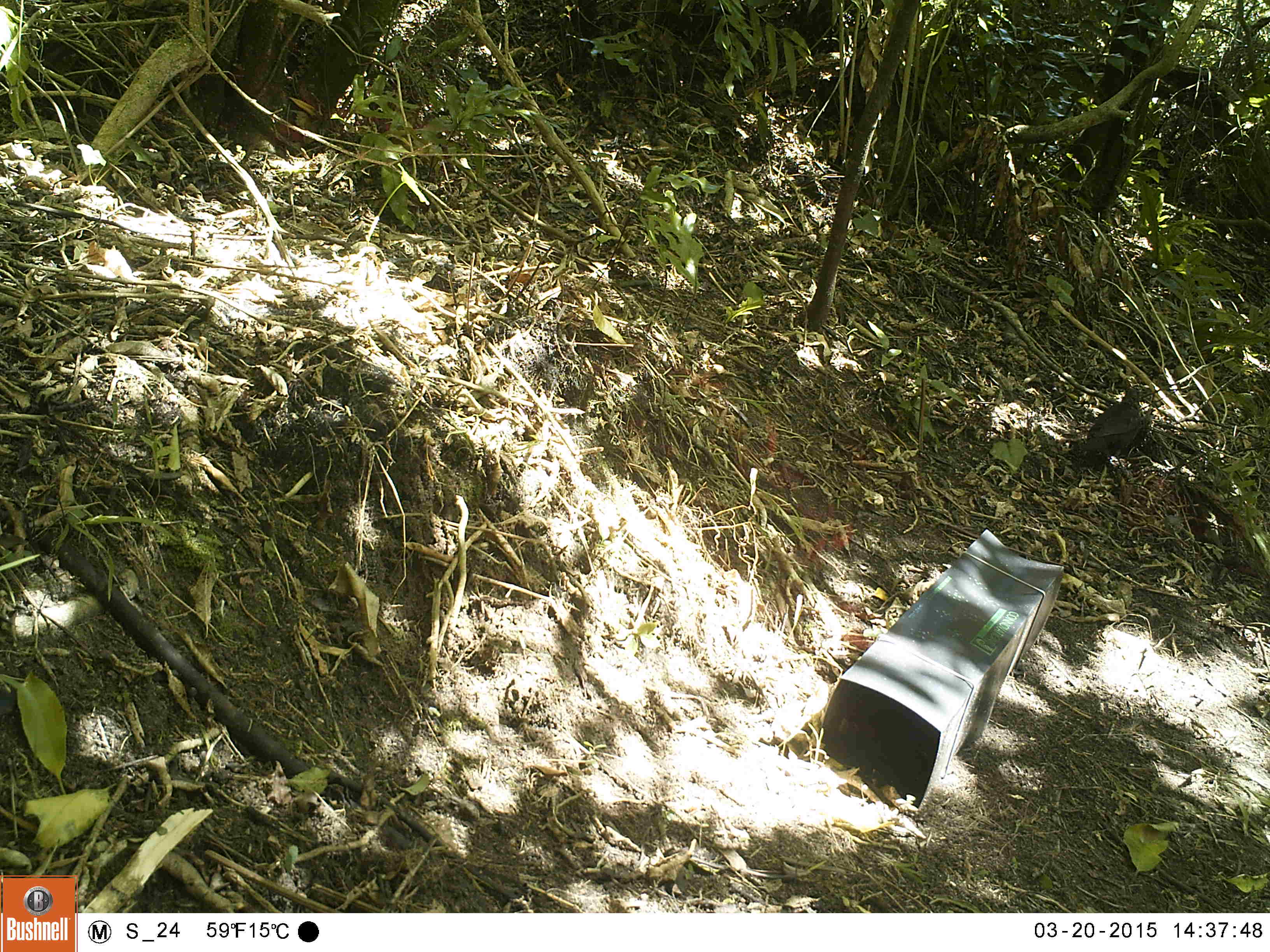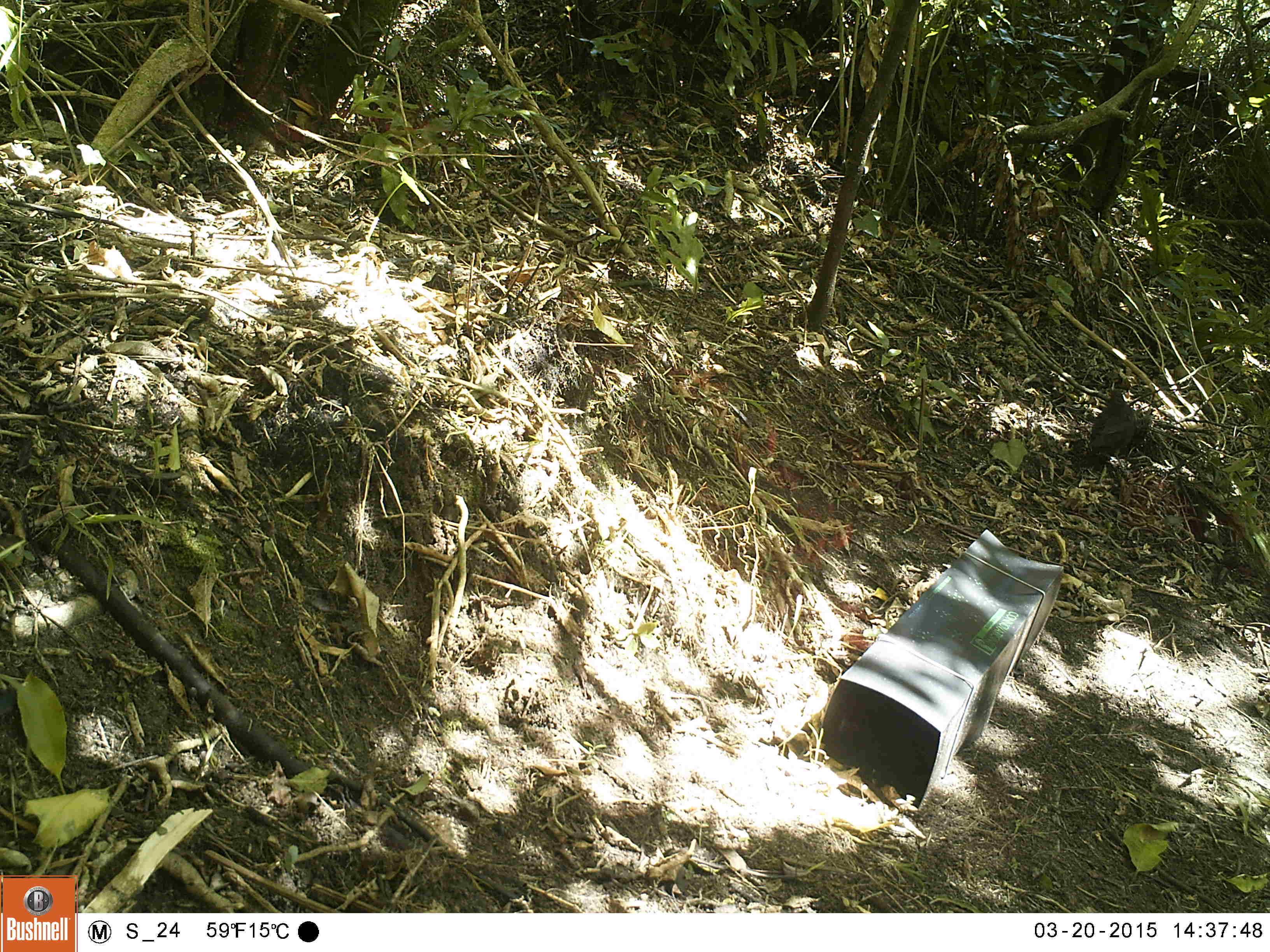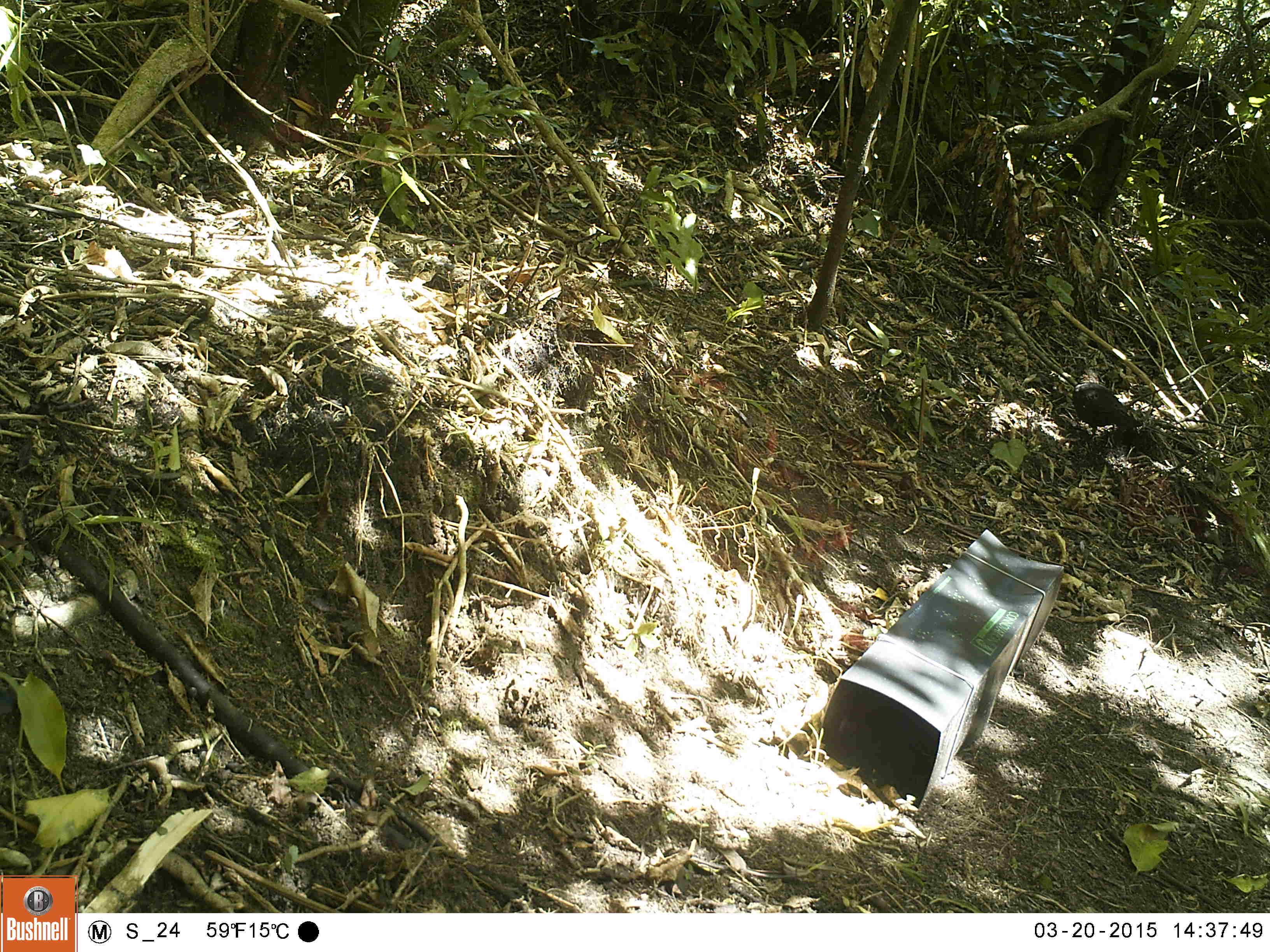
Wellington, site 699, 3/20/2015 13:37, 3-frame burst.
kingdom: Animalia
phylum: Chordata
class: Aves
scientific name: Aves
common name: bird